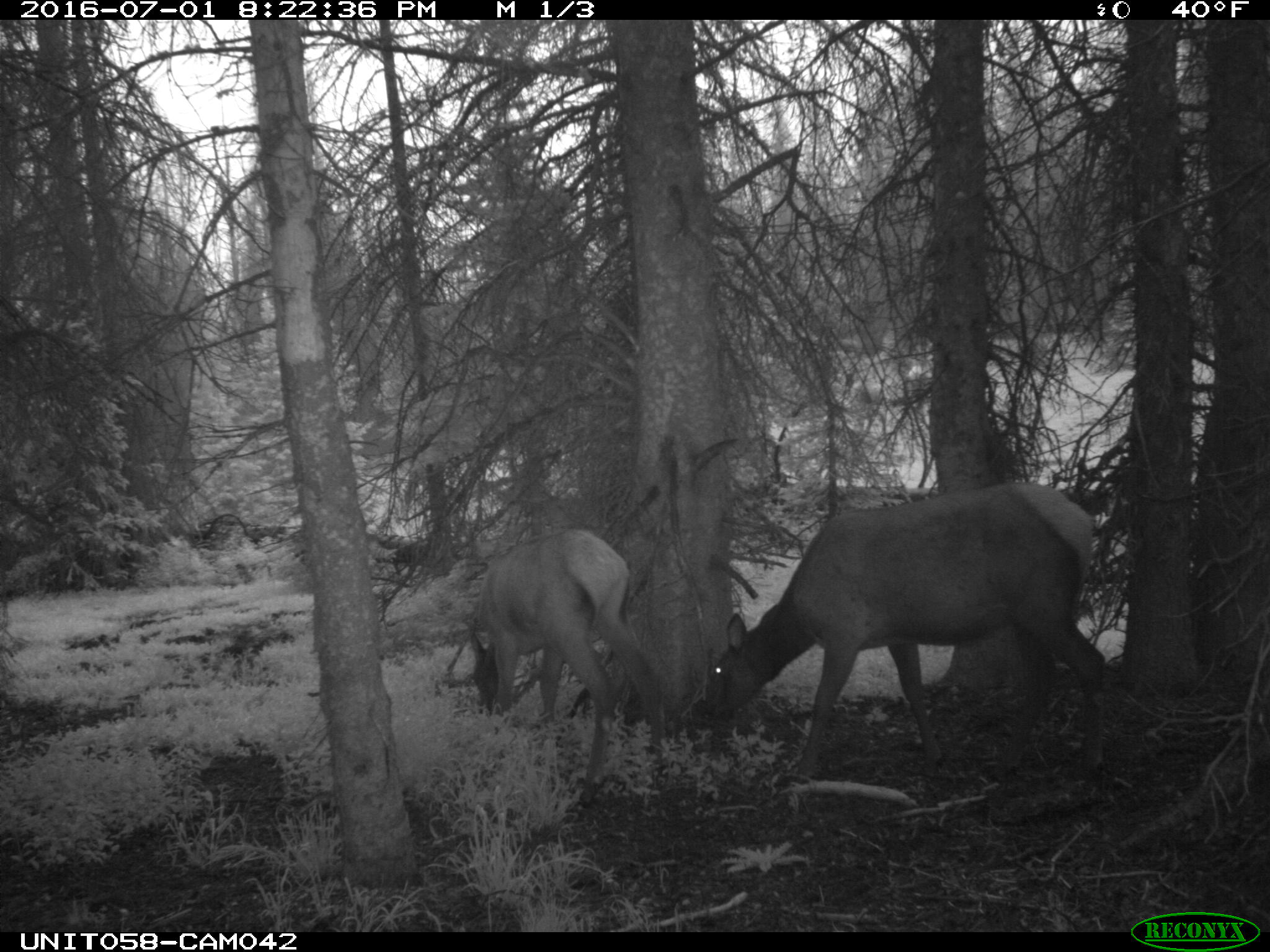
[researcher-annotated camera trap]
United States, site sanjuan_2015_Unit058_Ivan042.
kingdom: Animalia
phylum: Chordata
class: Mammalia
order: Artiodactyla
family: Cervidae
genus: Cervus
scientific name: Cervus elaphus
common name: red deer